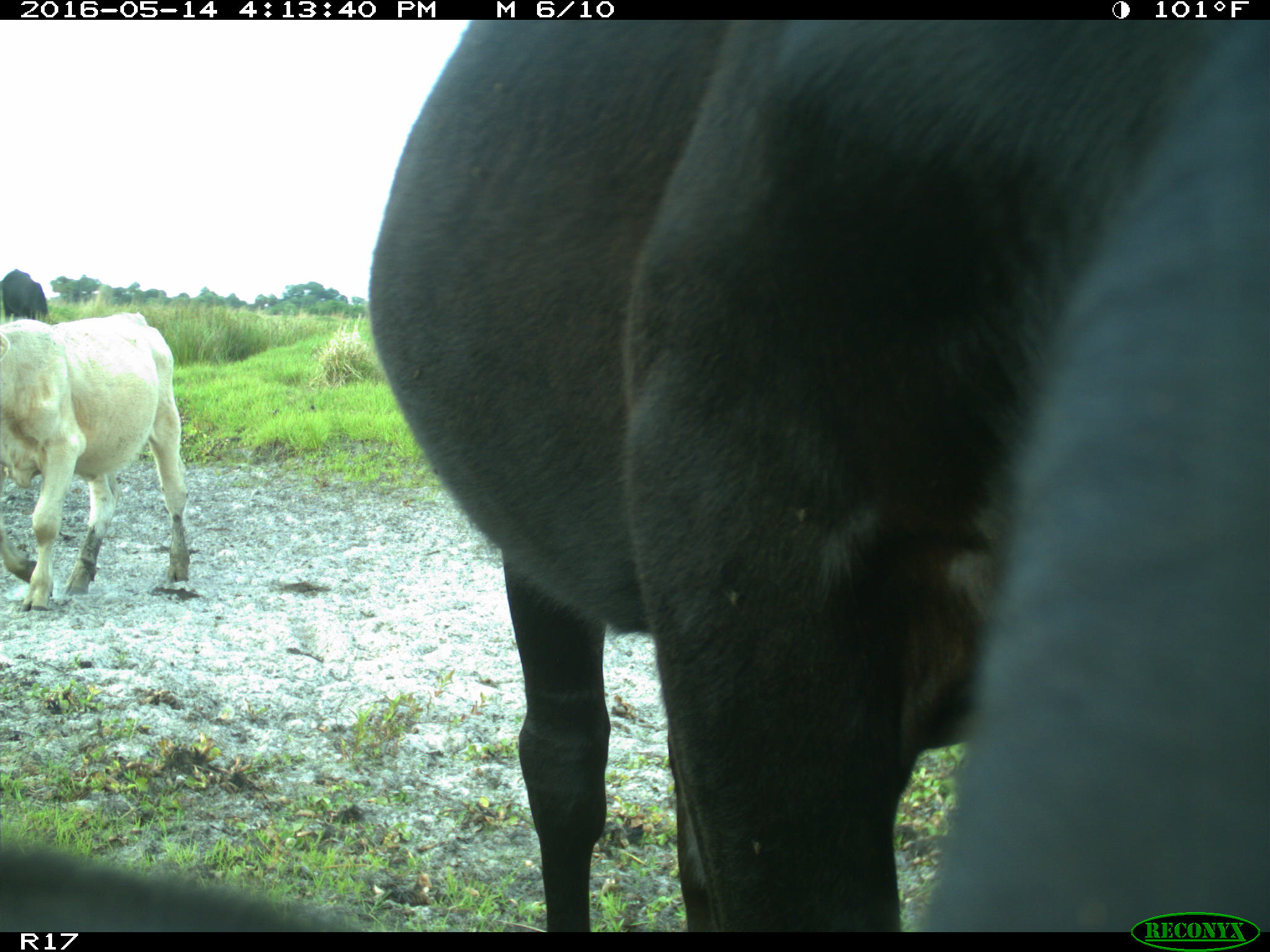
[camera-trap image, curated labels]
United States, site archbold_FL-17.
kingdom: Animalia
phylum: Chordata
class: Mammalia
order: Artiodactyla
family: Bovidae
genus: Bos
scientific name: Bos taurus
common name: domestic cow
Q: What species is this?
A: Bos taurus (domestic cow).